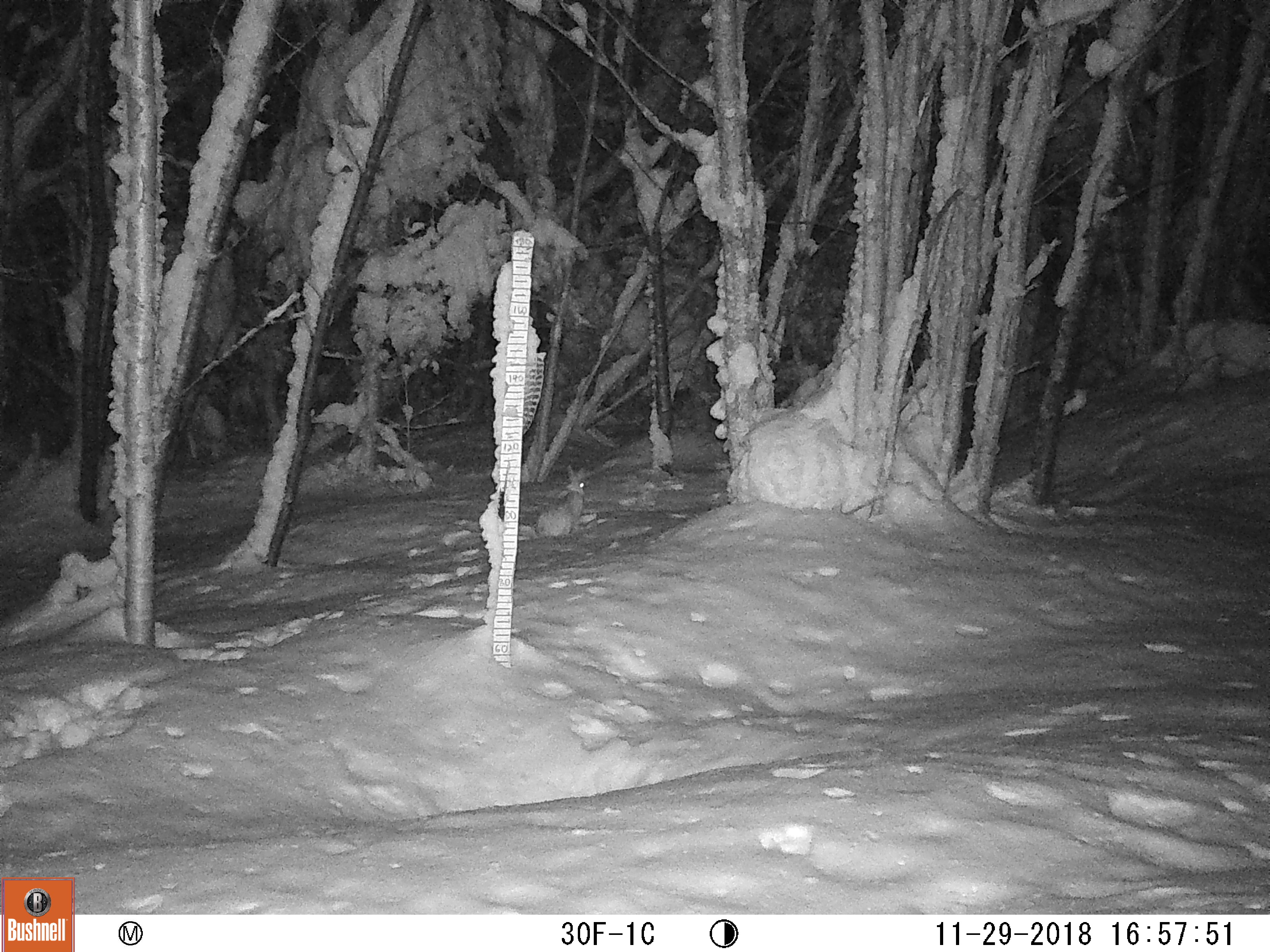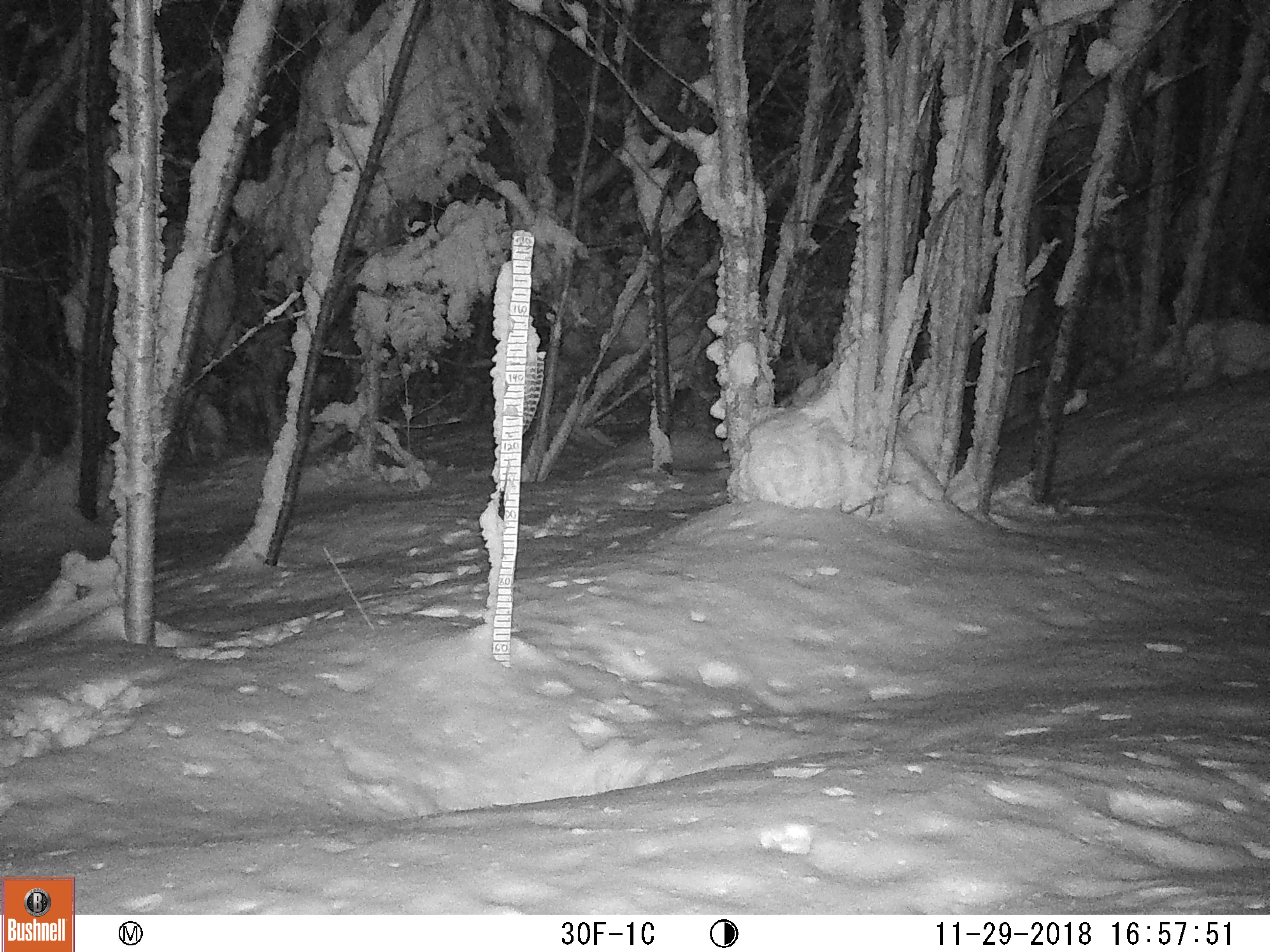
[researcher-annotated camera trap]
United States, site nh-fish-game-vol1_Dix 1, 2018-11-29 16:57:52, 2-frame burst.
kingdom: Animalia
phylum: Chordata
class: Mammalia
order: Lagomorpha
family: Leporidae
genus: Lepus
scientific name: Lepus americanus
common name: snowshoe hare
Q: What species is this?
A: Snowshoe hare (Lepus americanus).